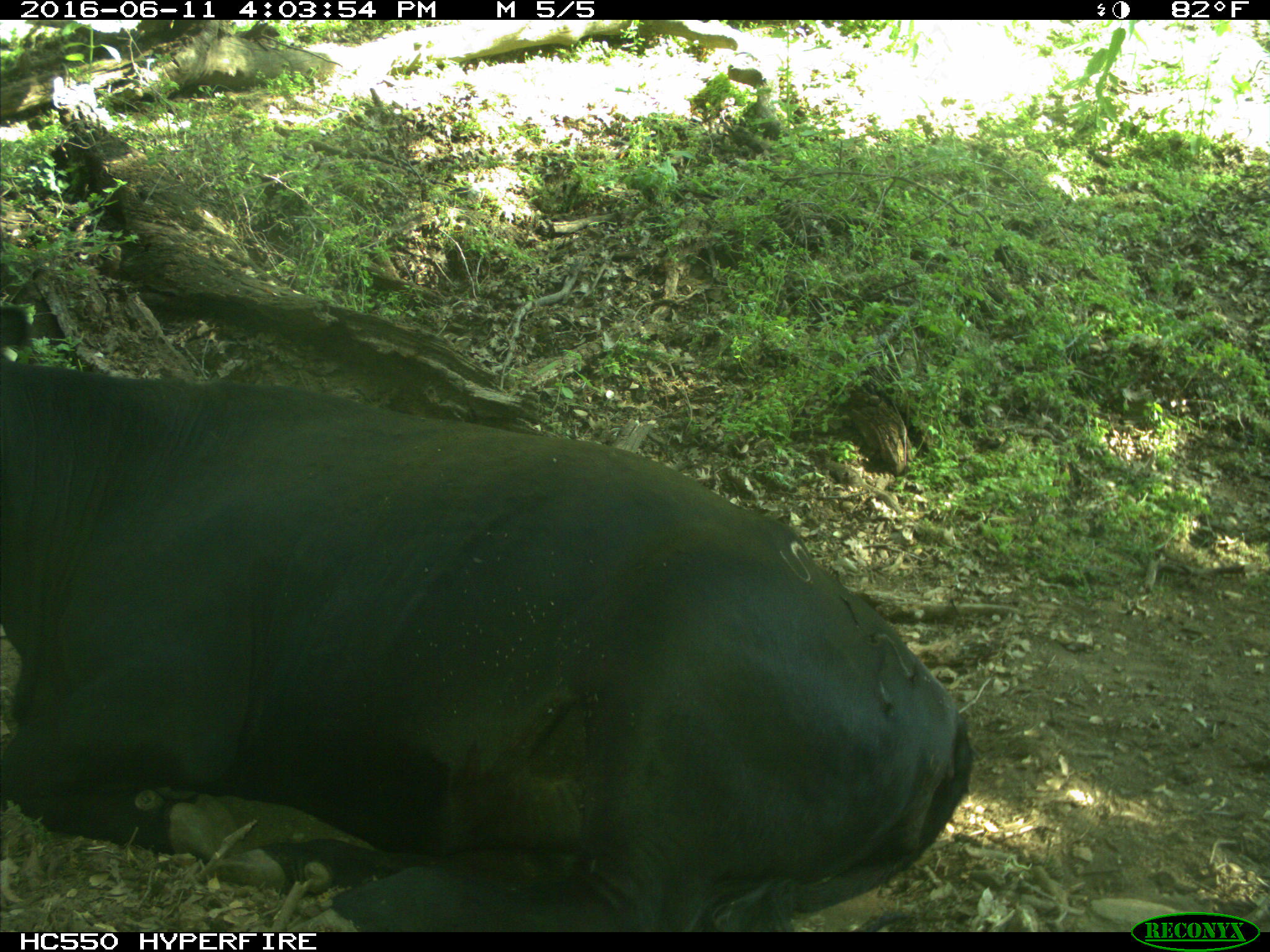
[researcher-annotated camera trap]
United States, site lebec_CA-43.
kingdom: Animalia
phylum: Chordata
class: Mammalia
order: Artiodactyla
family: Bovidae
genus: Bos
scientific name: Bos taurus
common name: domestic cow